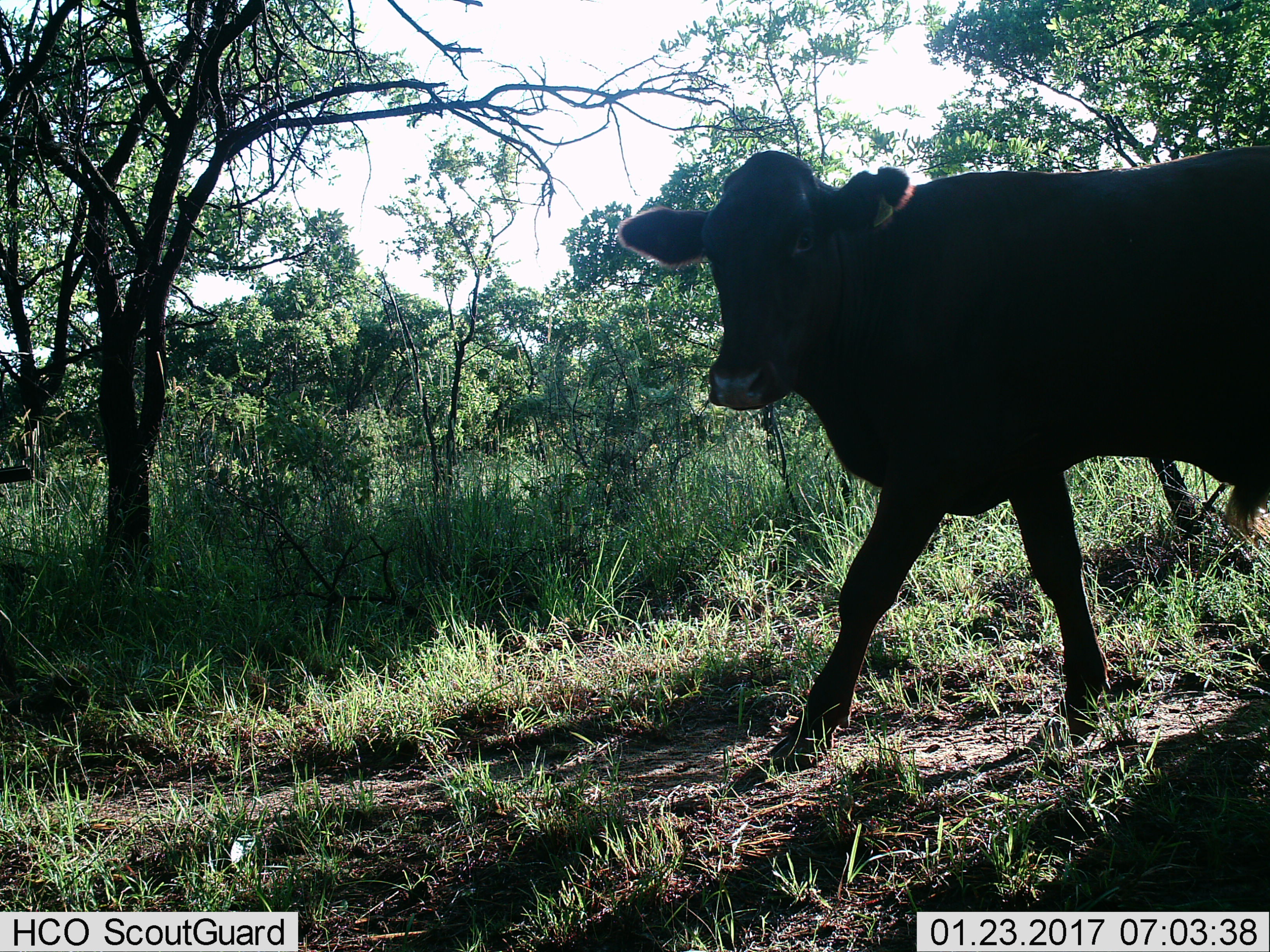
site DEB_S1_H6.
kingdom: Animalia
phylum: Chordata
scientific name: Vertebrata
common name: domestic animal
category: domesticanimal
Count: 1.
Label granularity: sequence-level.